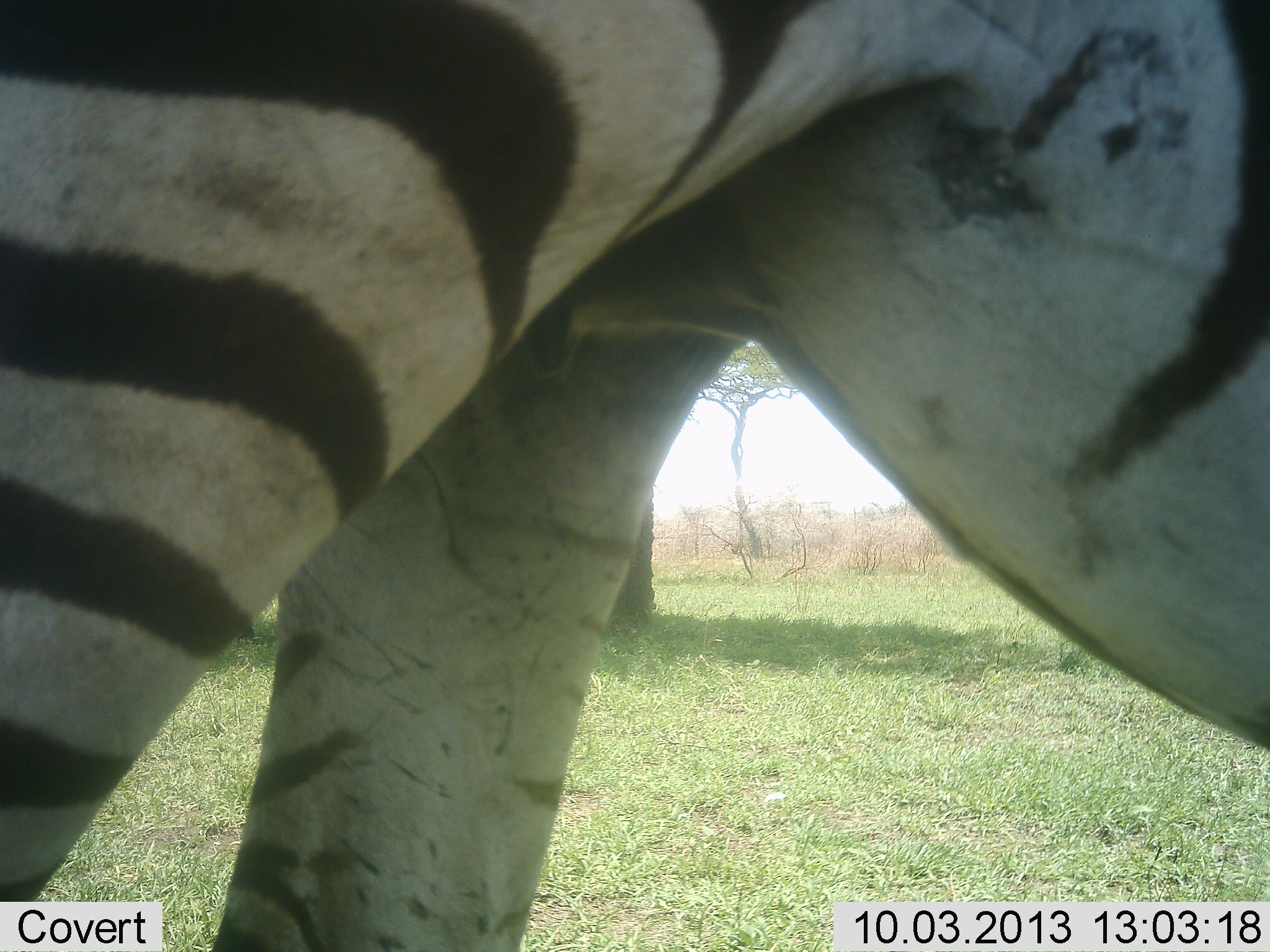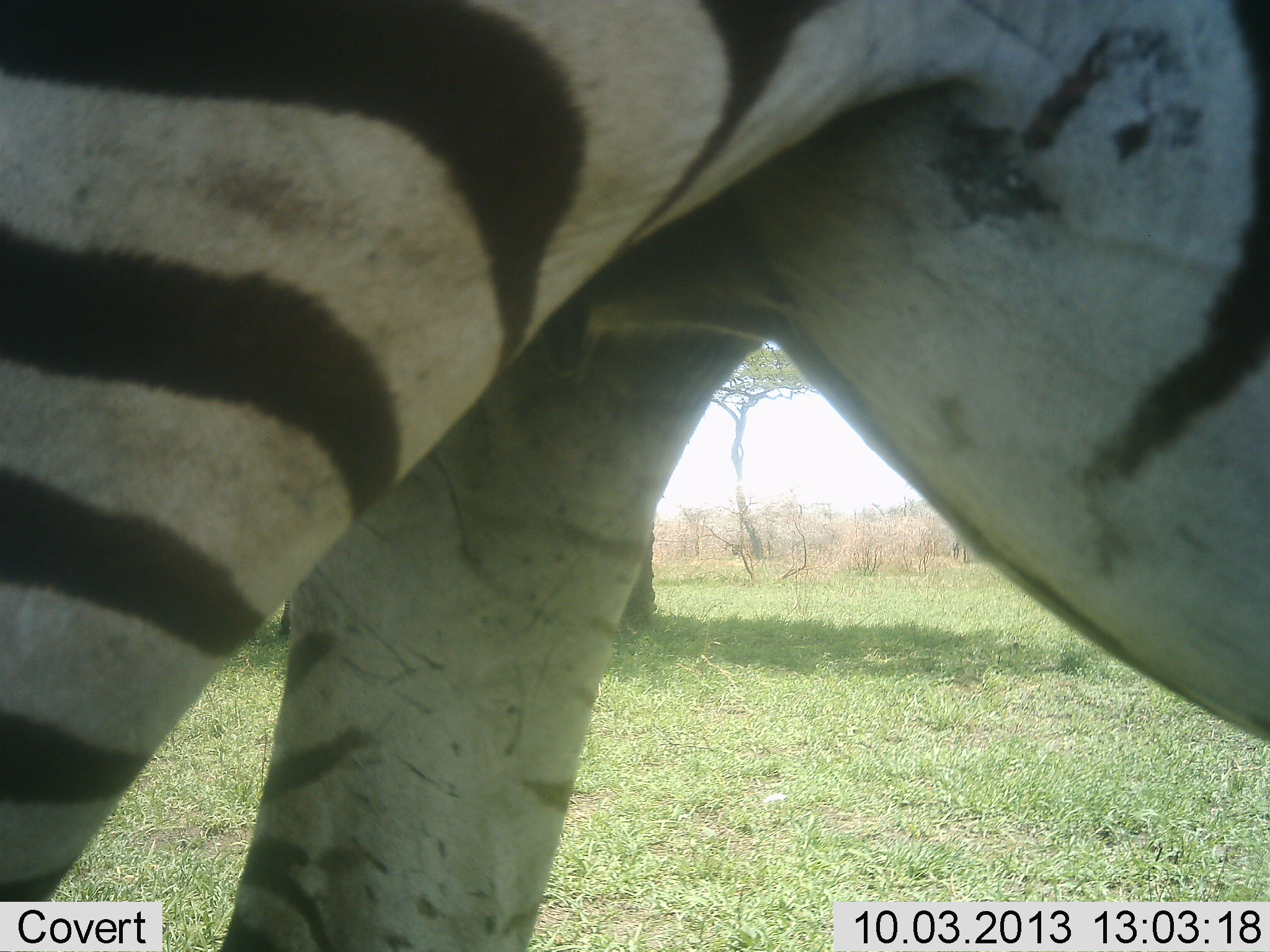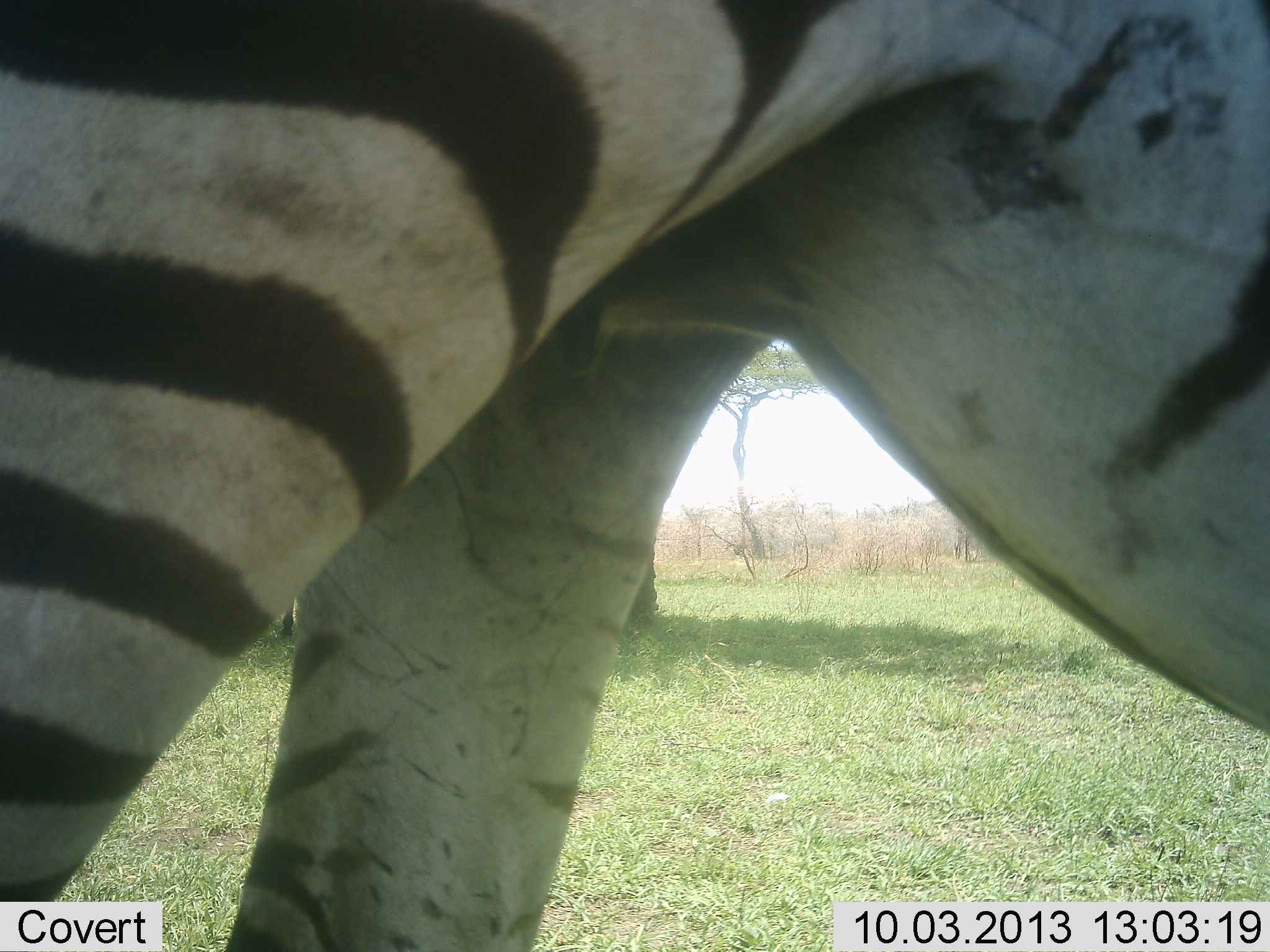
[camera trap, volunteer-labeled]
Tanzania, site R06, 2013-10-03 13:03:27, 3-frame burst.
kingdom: Animalia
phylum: Chordata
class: Mammalia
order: Perissodactyla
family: Equidae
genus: Equus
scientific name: Equus quagga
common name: plains zebra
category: zebra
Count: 1.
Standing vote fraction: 95%.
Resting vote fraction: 5%.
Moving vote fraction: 10%.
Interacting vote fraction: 0%.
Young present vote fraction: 0%.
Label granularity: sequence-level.